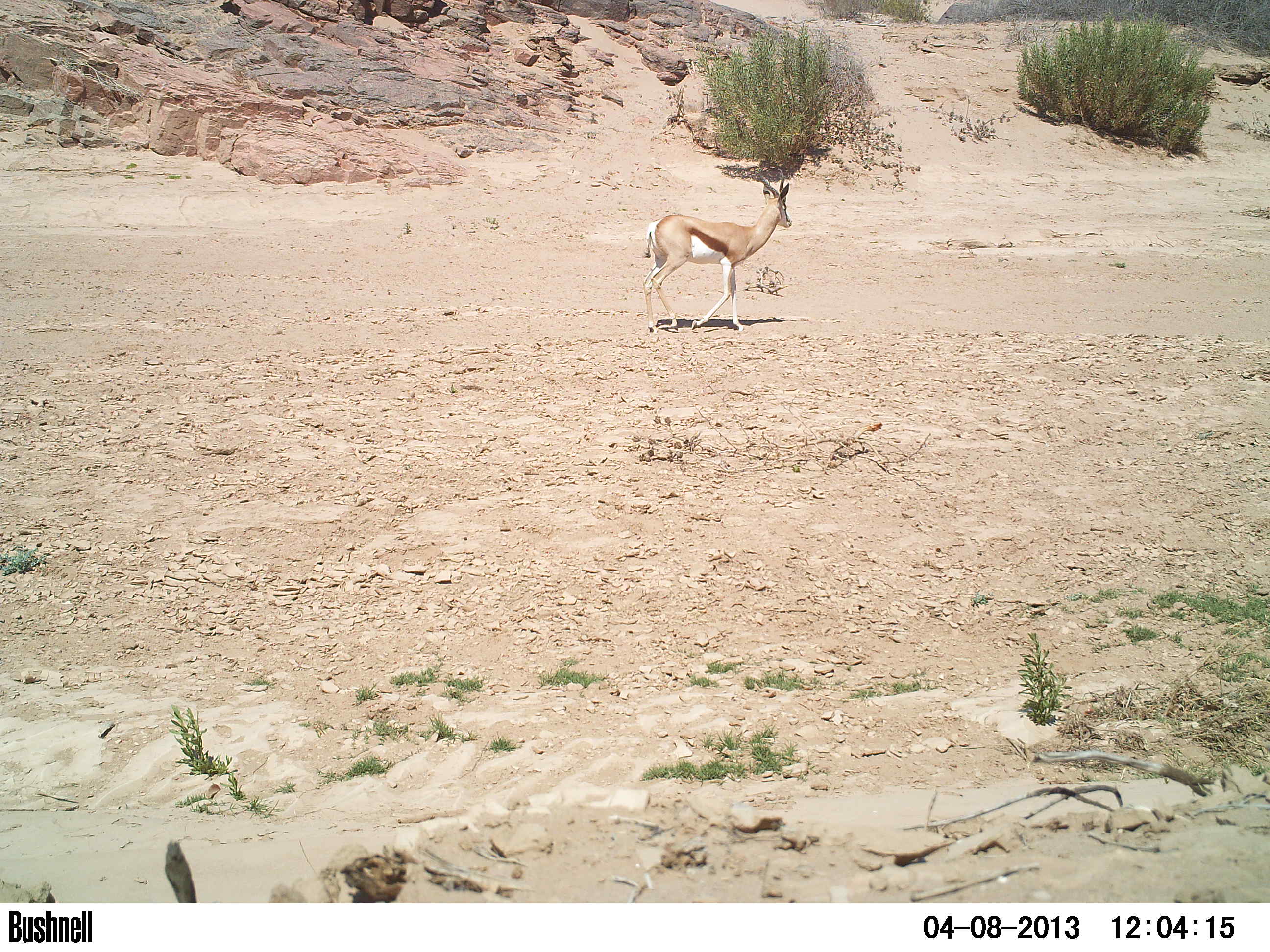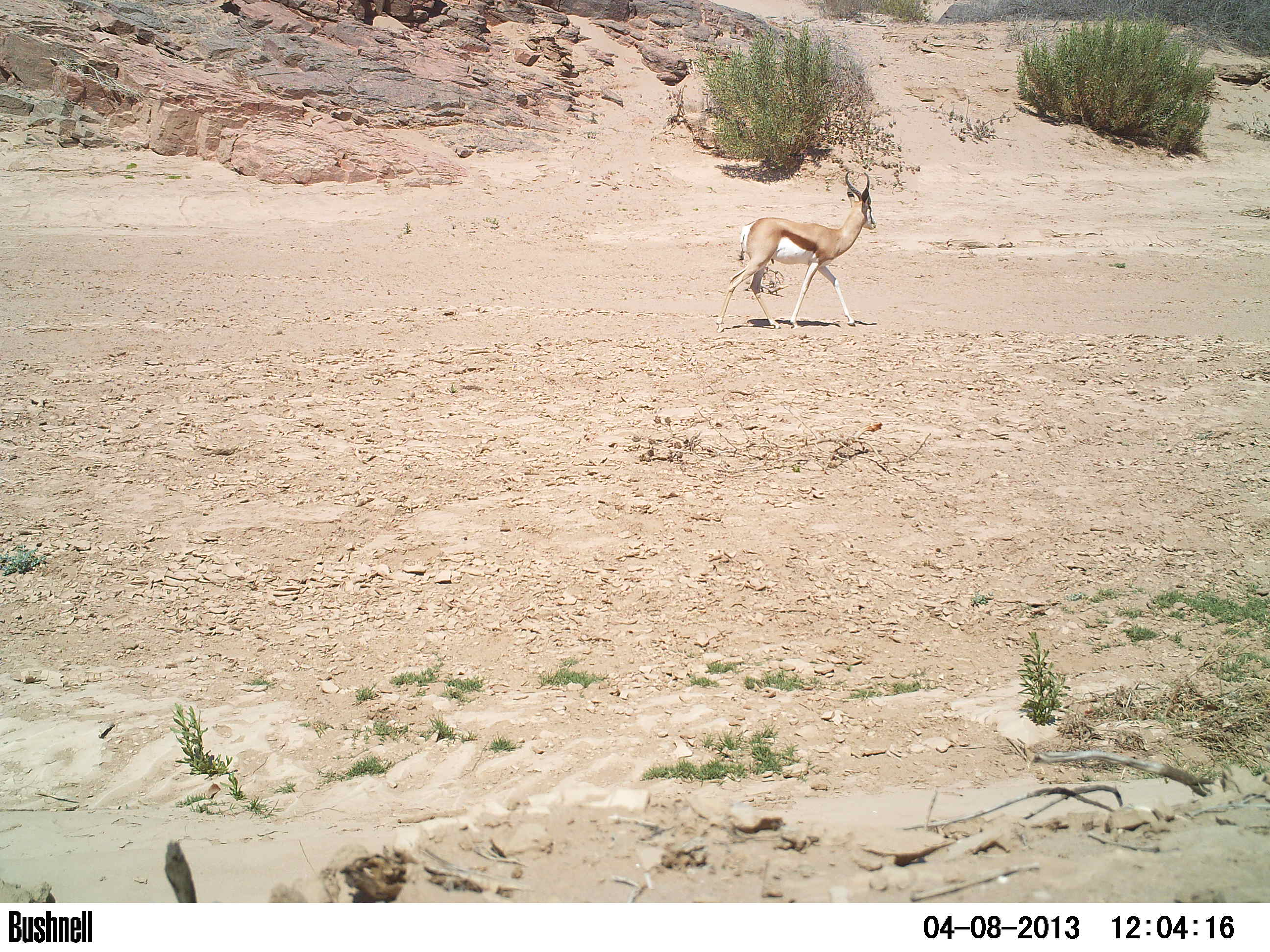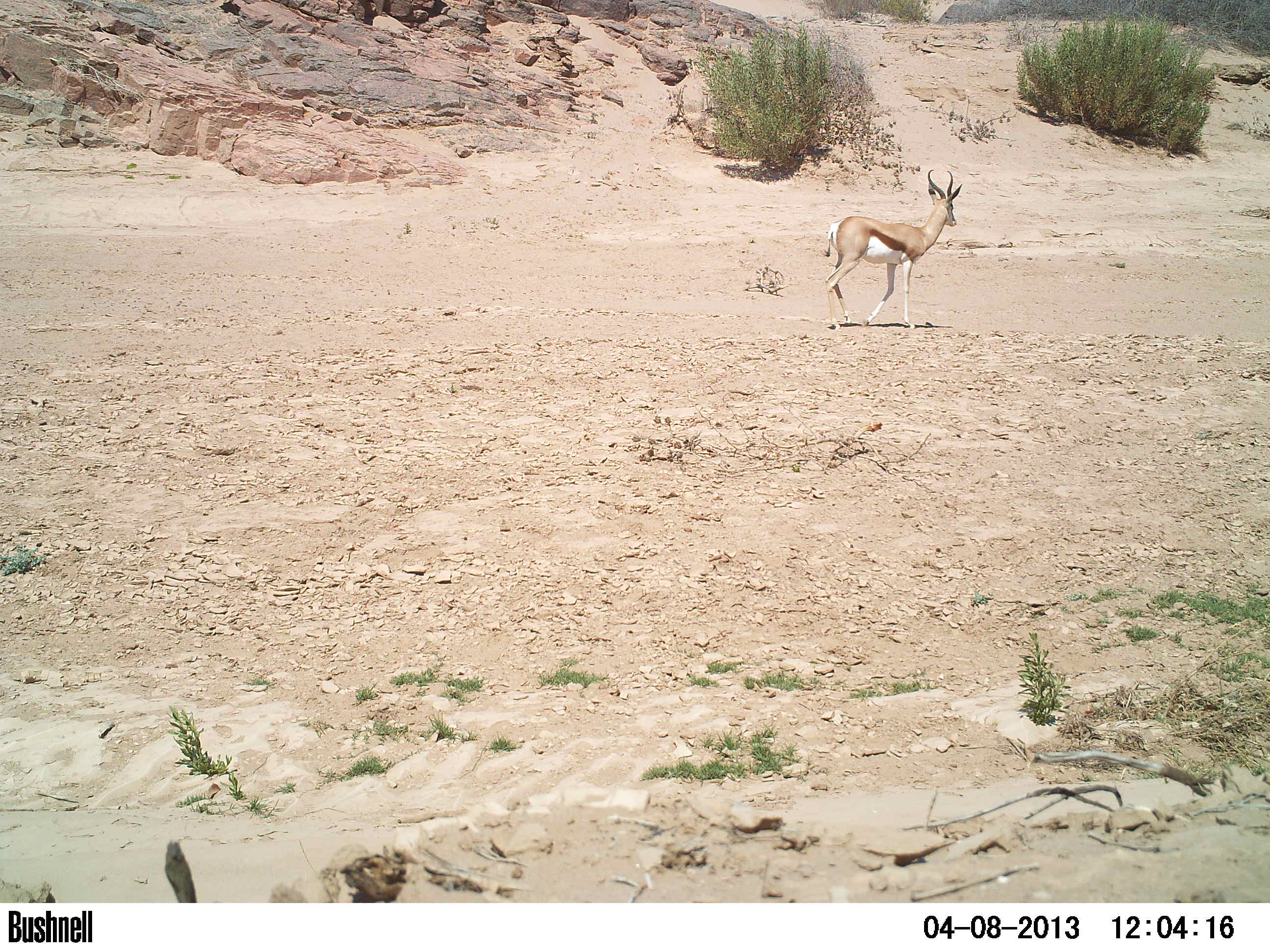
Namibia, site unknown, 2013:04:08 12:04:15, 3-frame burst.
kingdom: Animalia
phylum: Chordata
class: Mammalia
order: Artiodactyla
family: Bovidae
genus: Antidorcas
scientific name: Antidorcas marsupialis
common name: springbok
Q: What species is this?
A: Antidorcas marsupialis (springbok).